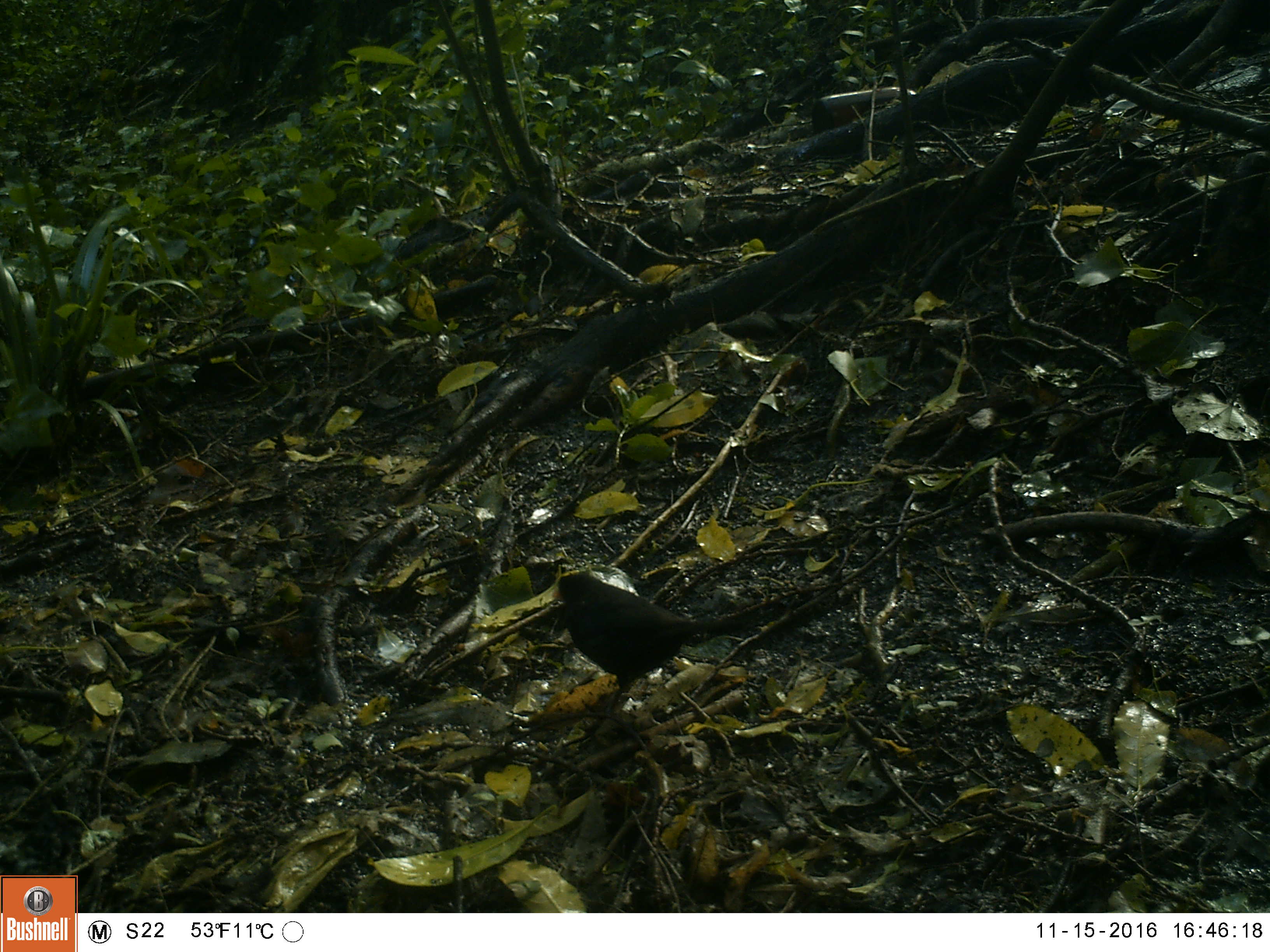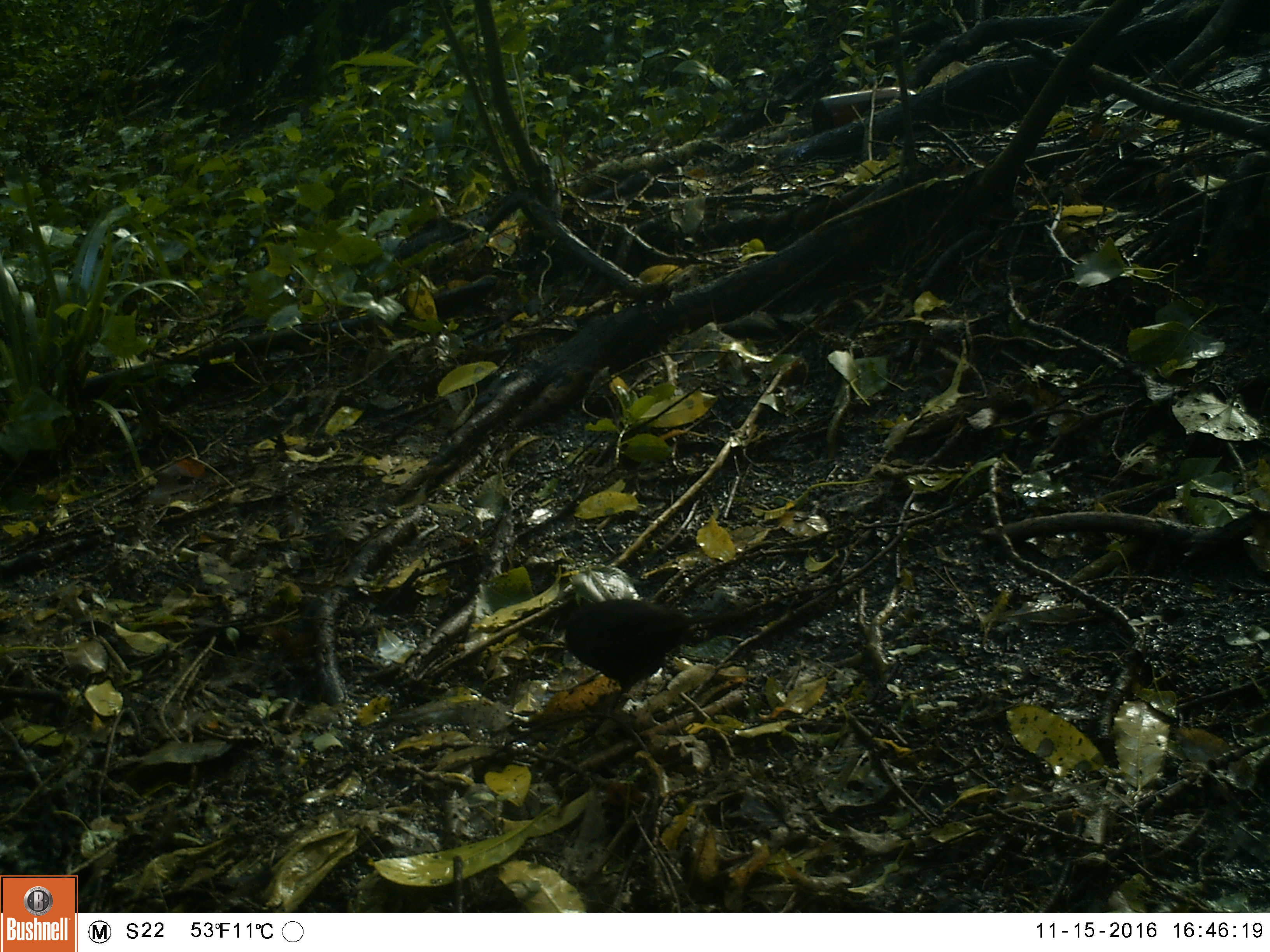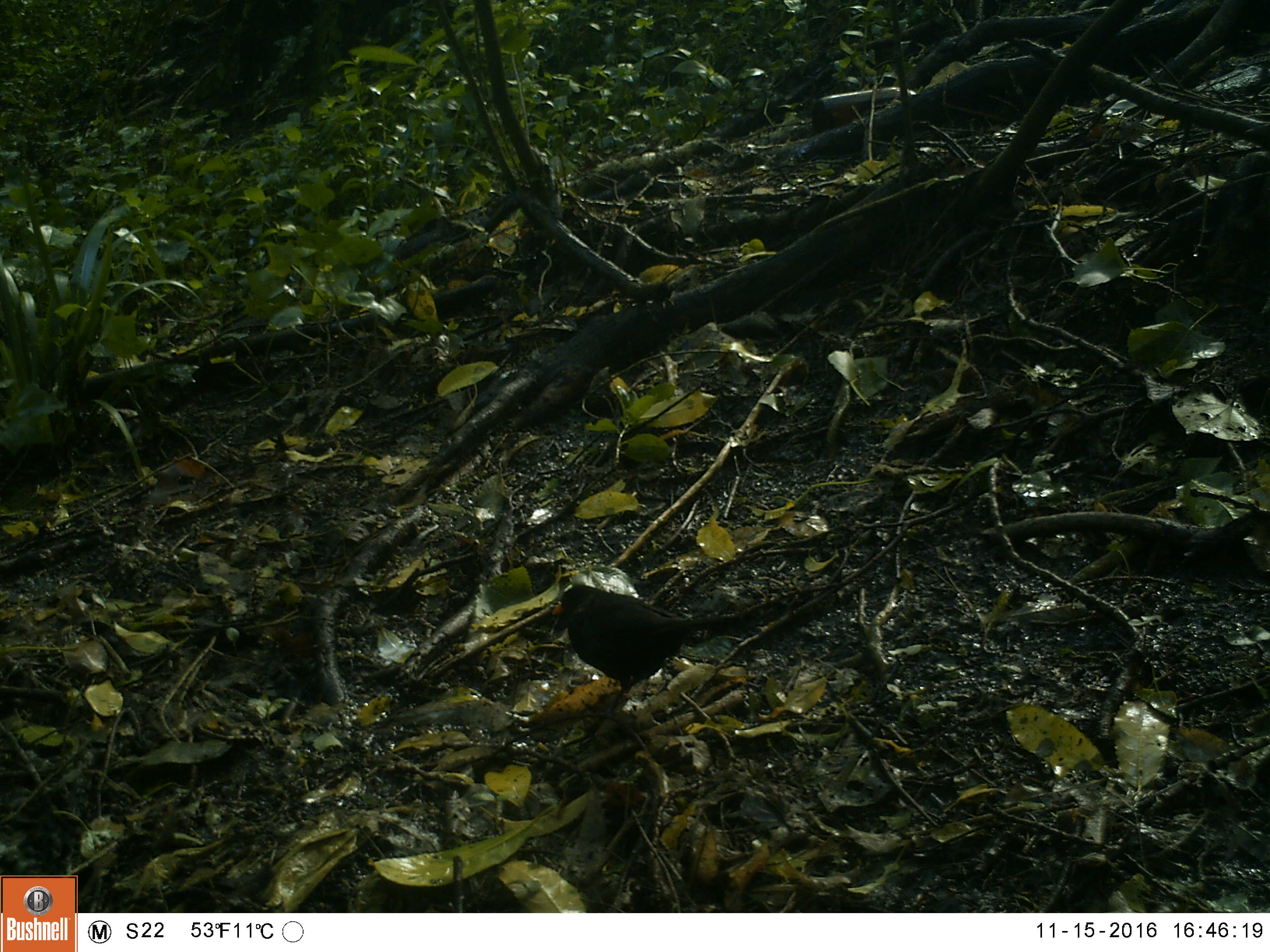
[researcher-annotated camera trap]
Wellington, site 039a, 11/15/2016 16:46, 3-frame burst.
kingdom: Animalia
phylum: Chordata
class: Aves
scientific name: Aves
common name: bird